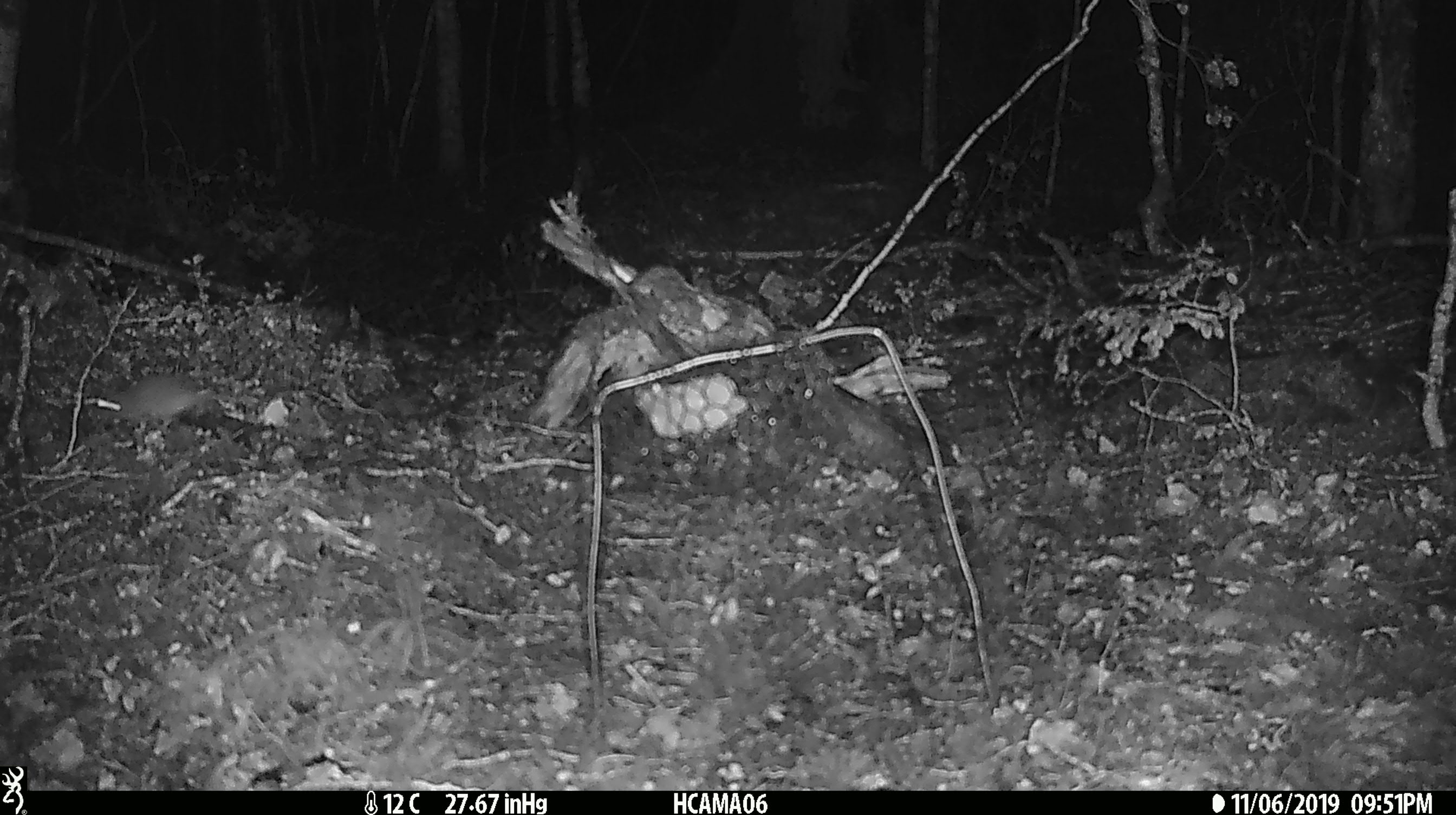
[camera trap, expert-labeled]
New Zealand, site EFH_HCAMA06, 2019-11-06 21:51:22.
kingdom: Animalia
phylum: Chordata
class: Mammalia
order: Rodentia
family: Muridae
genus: Mus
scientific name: Mus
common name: mouse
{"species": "mouse (Mus)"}